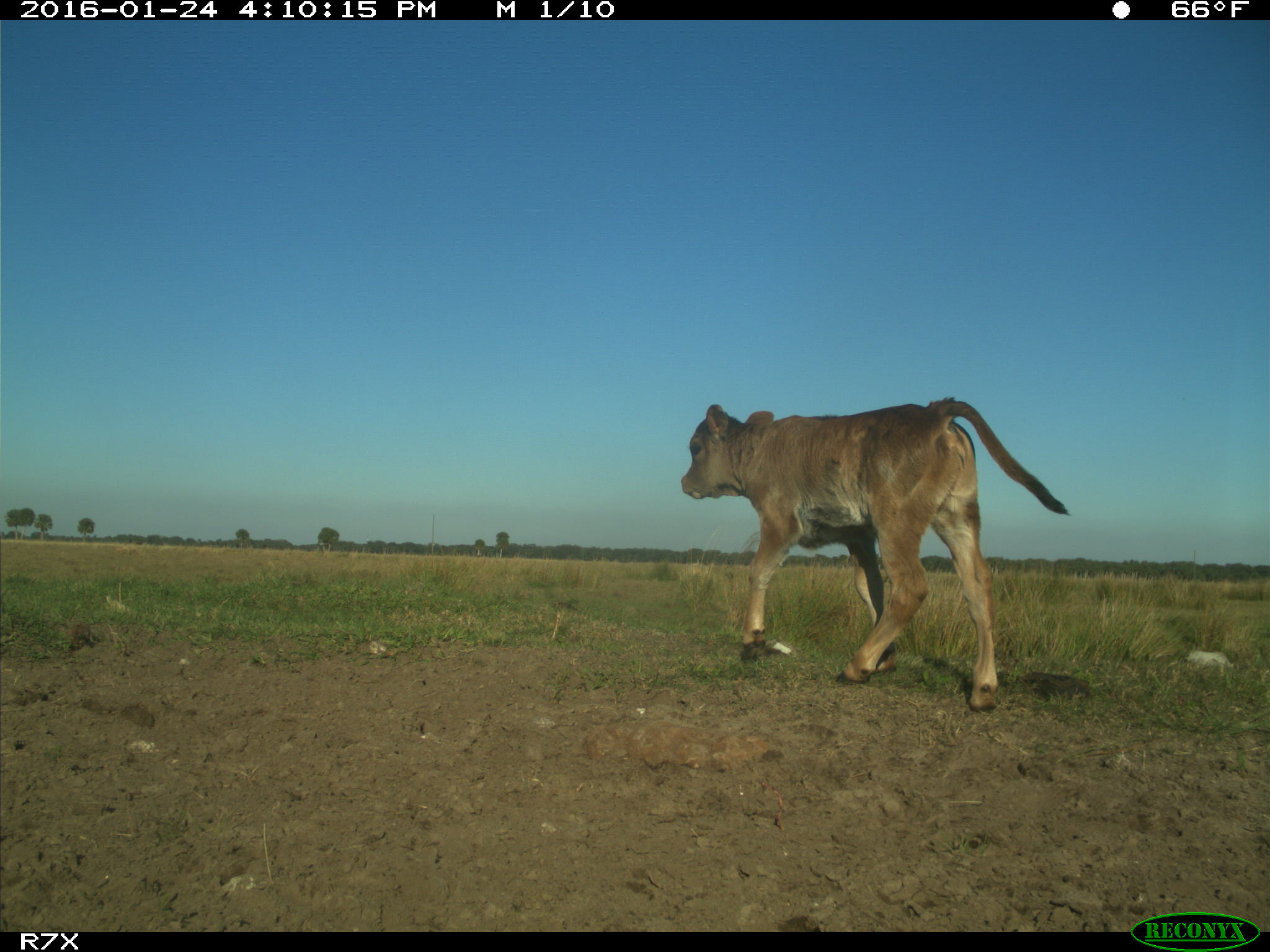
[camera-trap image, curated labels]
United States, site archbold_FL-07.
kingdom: Animalia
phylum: Chordata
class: Mammalia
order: Artiodactyla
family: Bovidae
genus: Bos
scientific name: Bos taurus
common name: domestic cow